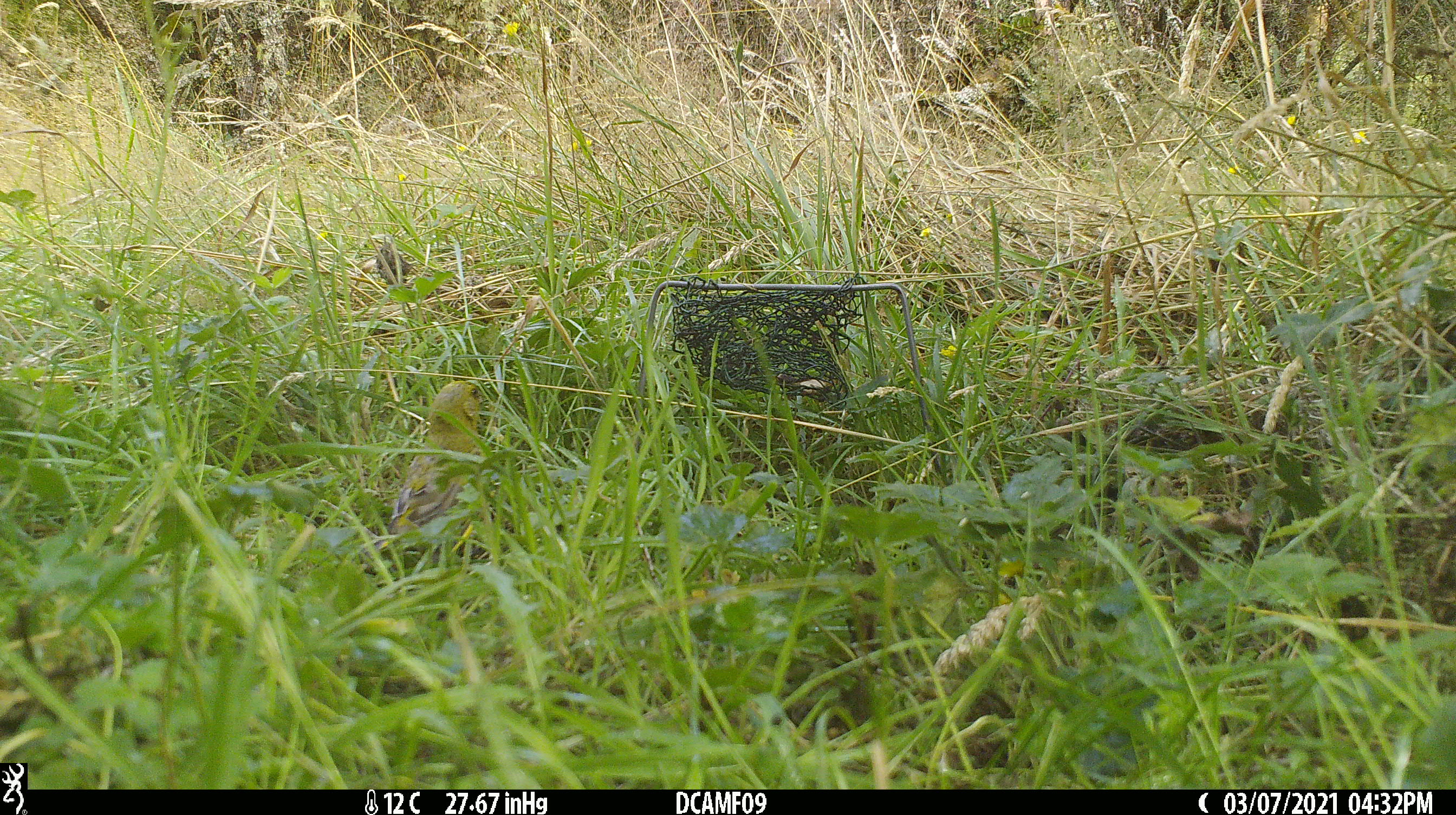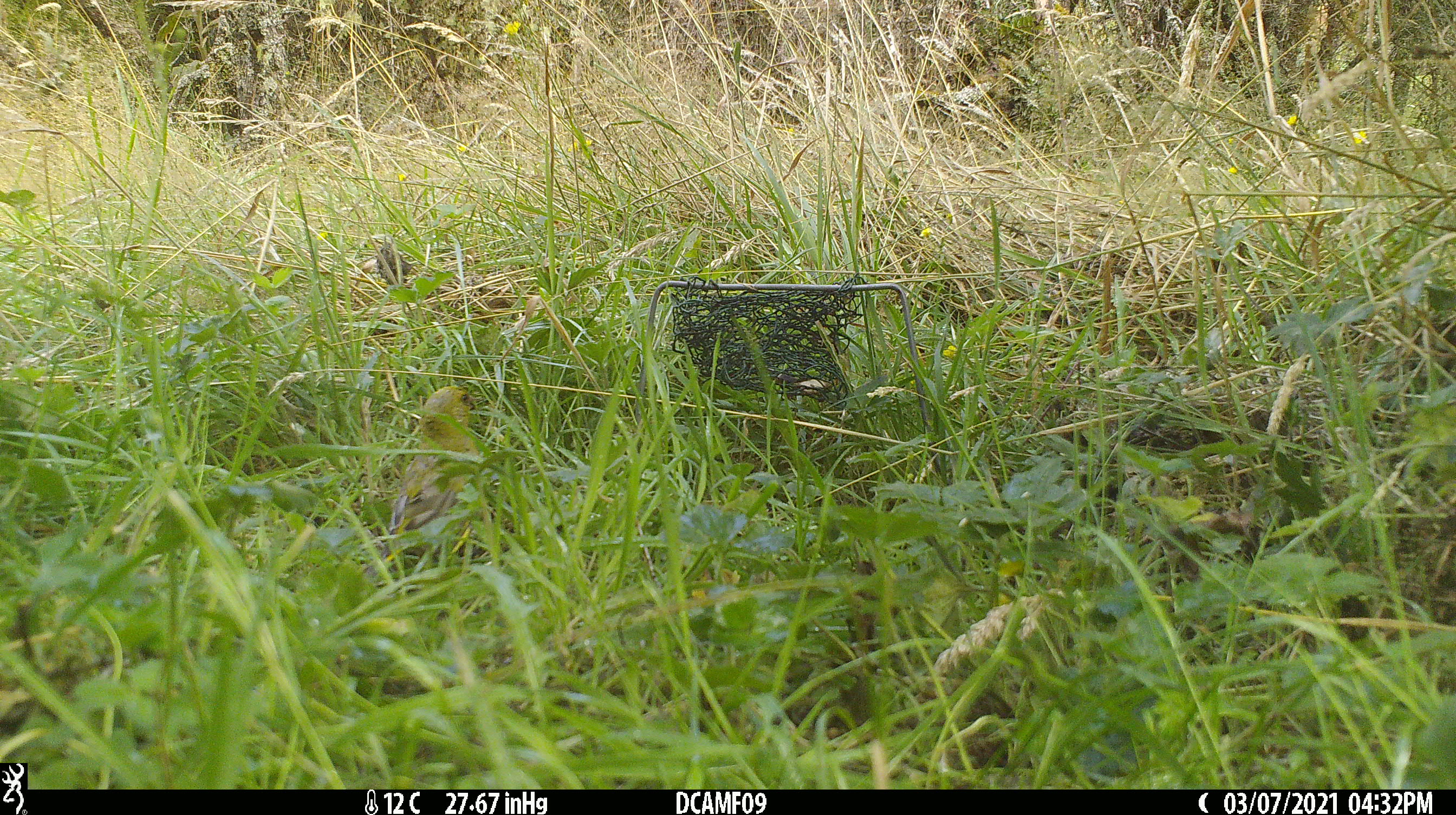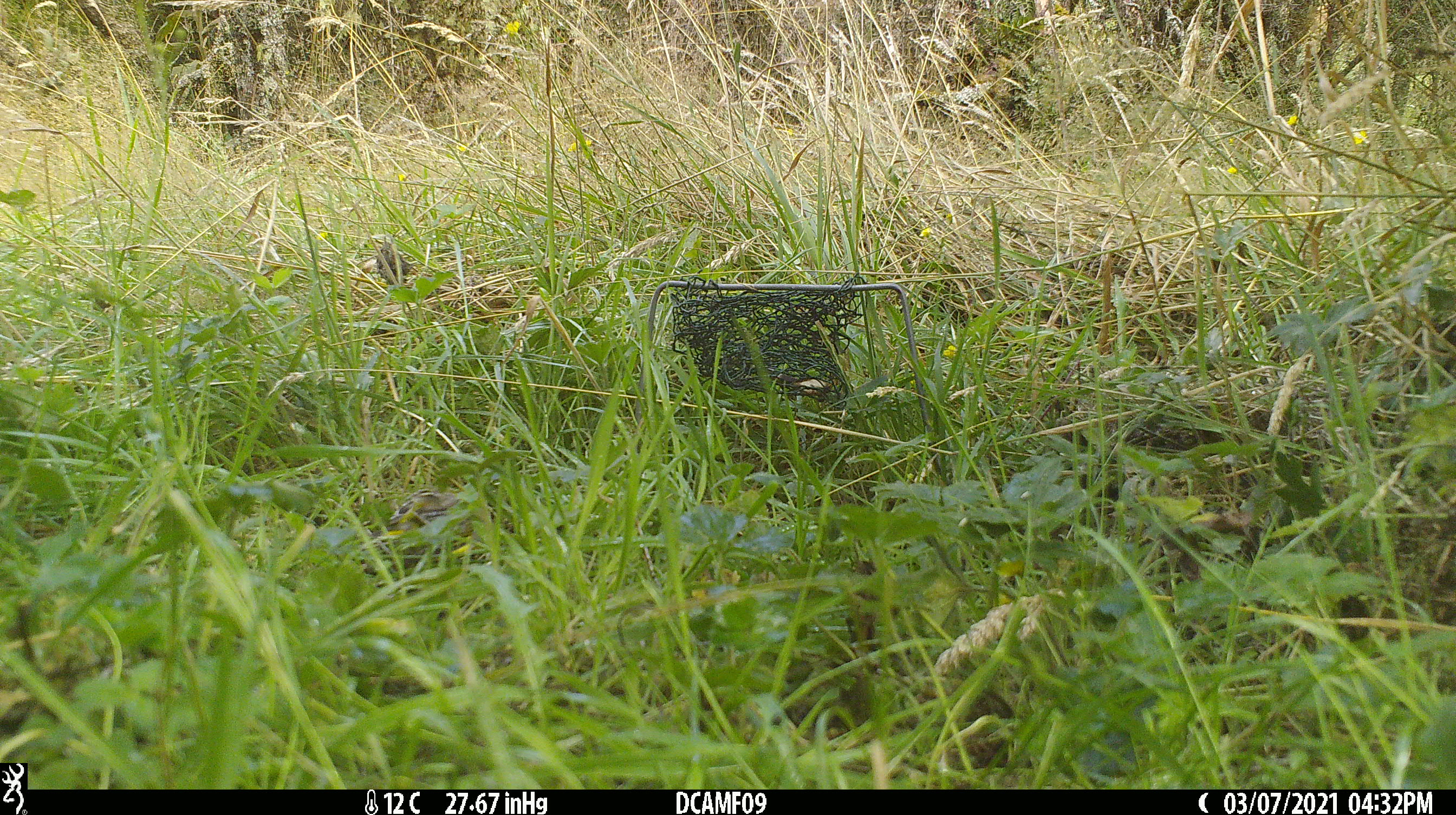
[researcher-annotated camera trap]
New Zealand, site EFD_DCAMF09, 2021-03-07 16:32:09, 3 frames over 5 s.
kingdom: Animalia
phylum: Chordata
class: Aves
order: Passeriformes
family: Fringillidae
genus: Chloris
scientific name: Chloris chloris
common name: greenfinch